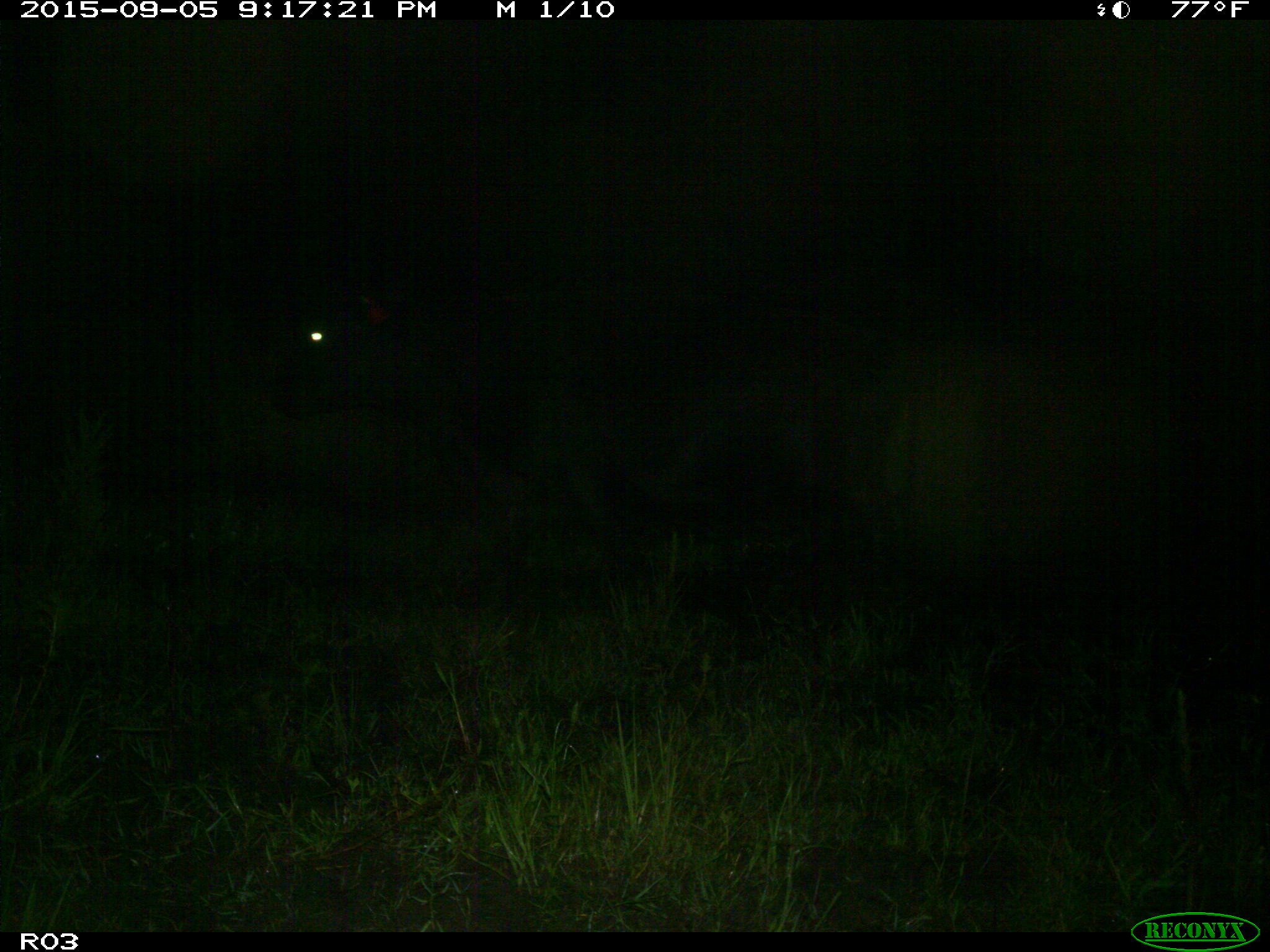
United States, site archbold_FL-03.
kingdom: Animalia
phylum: Chordata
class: Mammalia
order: Artiodactyla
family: Bovidae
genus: Bos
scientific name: Bos taurus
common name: domestic cow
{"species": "Bos taurus (domestic cow)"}